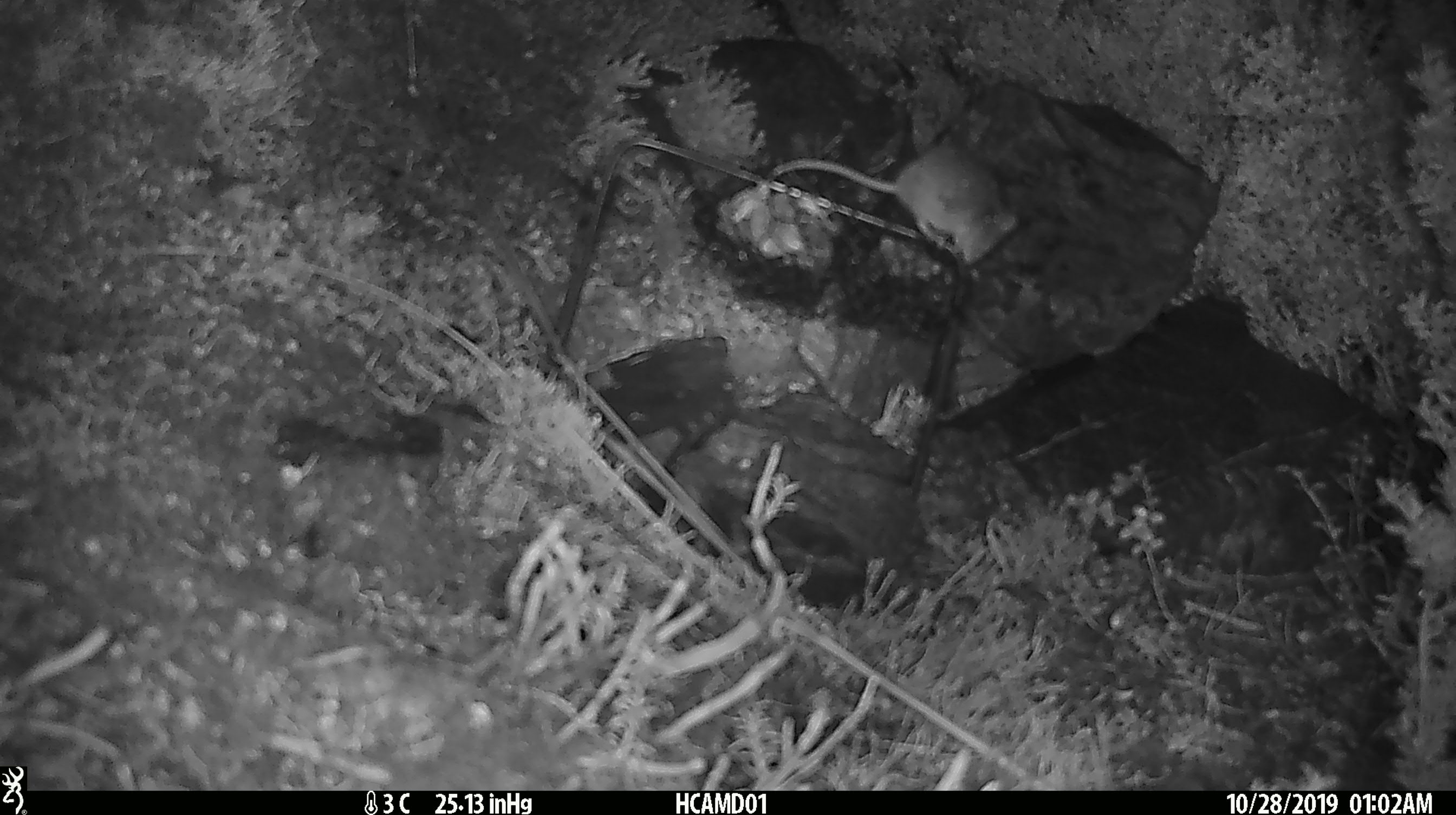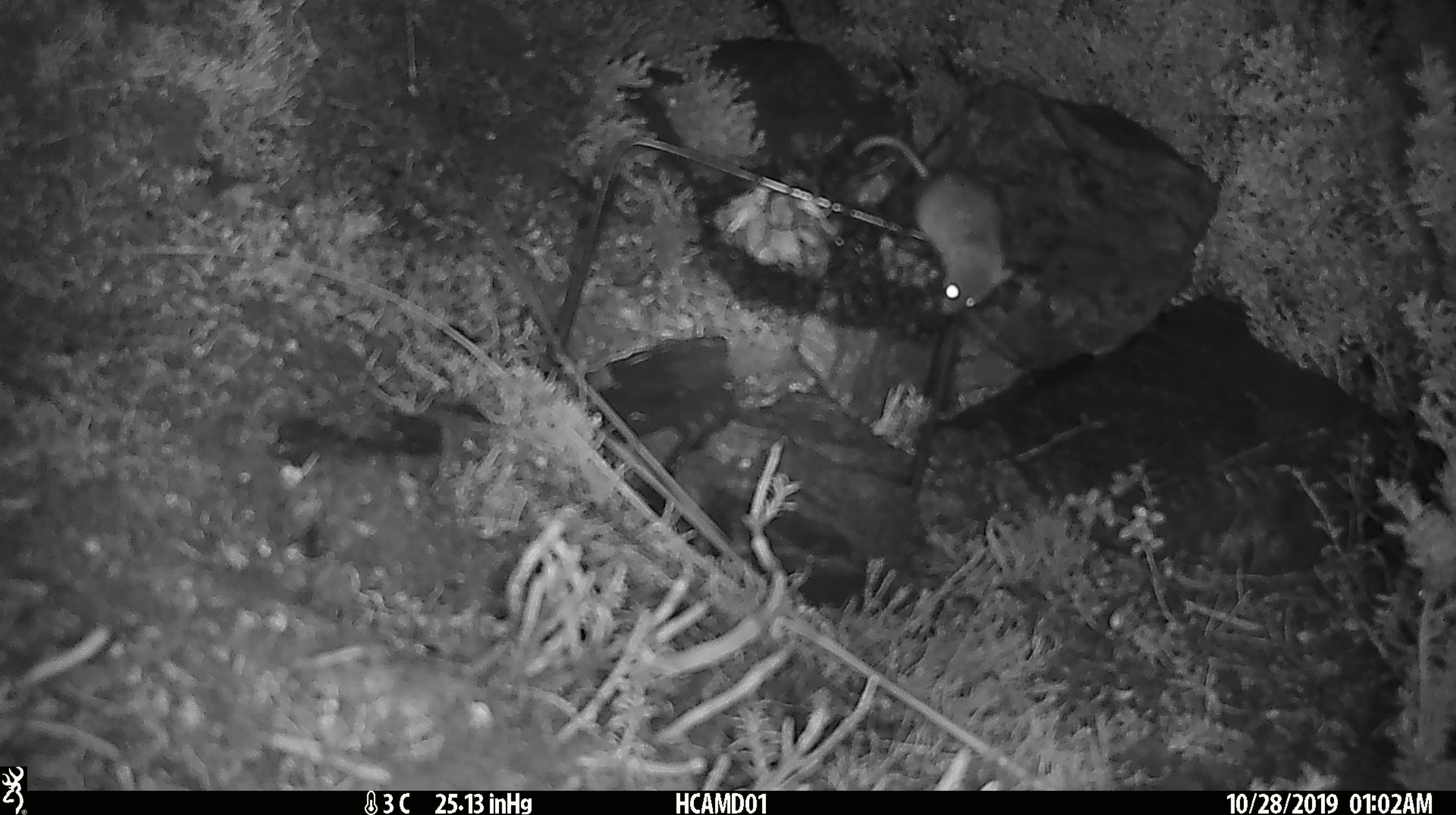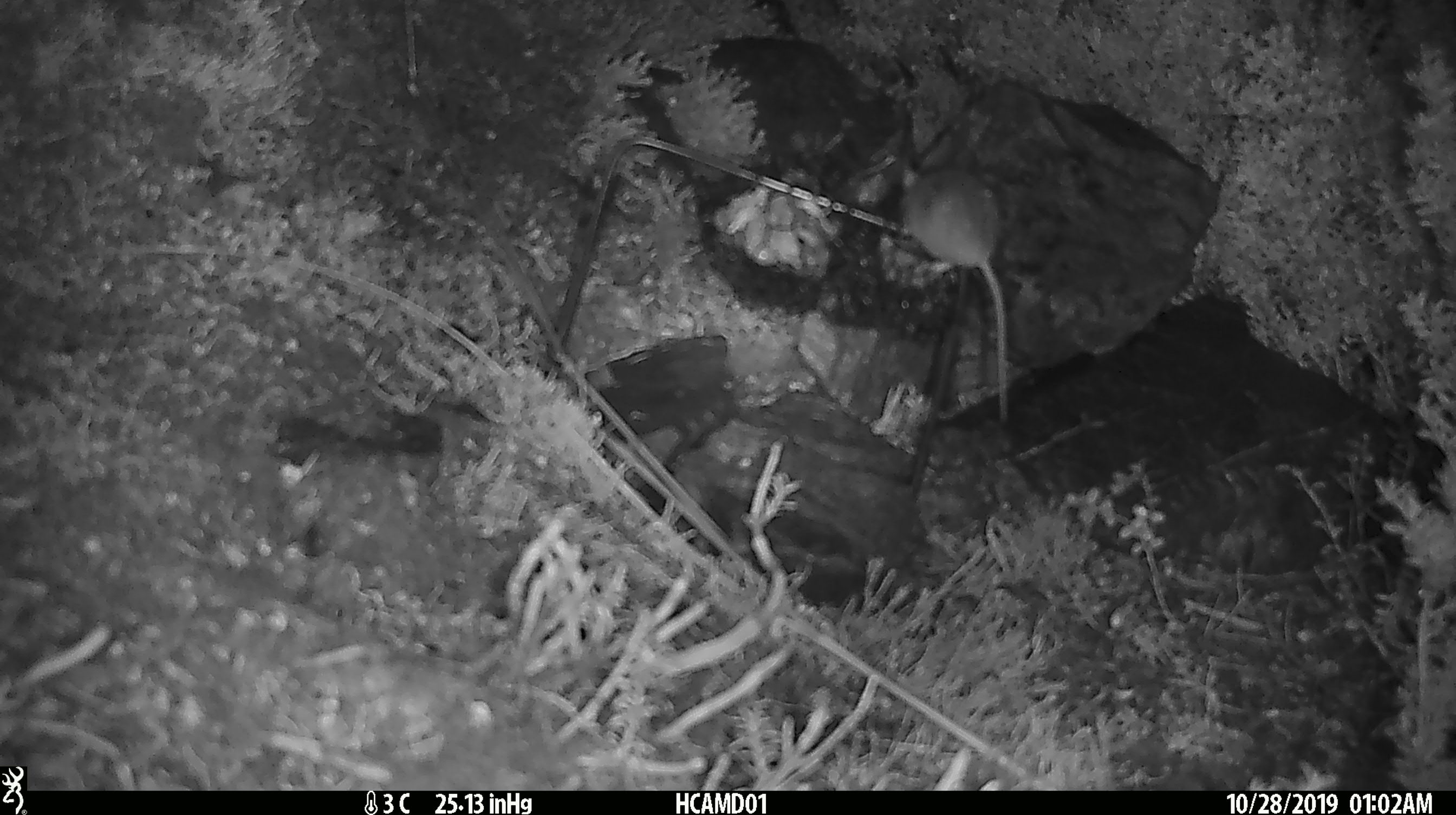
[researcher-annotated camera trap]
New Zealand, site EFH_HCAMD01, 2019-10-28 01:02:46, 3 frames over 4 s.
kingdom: Animalia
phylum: Chordata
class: Mammalia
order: Rodentia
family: Muridae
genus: Mus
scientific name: Mus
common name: mouse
Mouse (Mus).